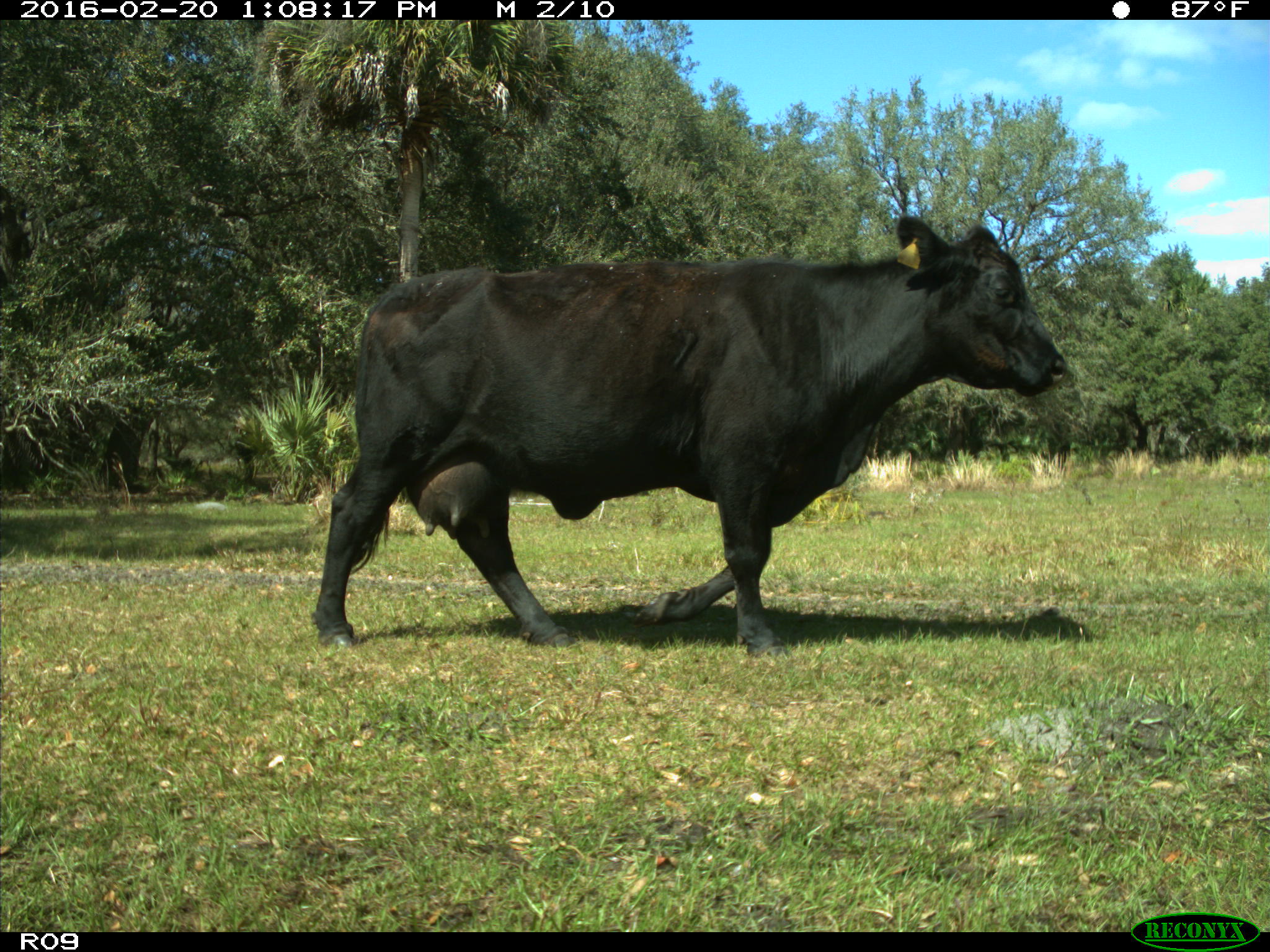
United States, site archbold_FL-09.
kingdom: Animalia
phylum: Chordata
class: Mammalia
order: Artiodactyla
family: Bovidae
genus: Bos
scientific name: Bos taurus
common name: domestic cow